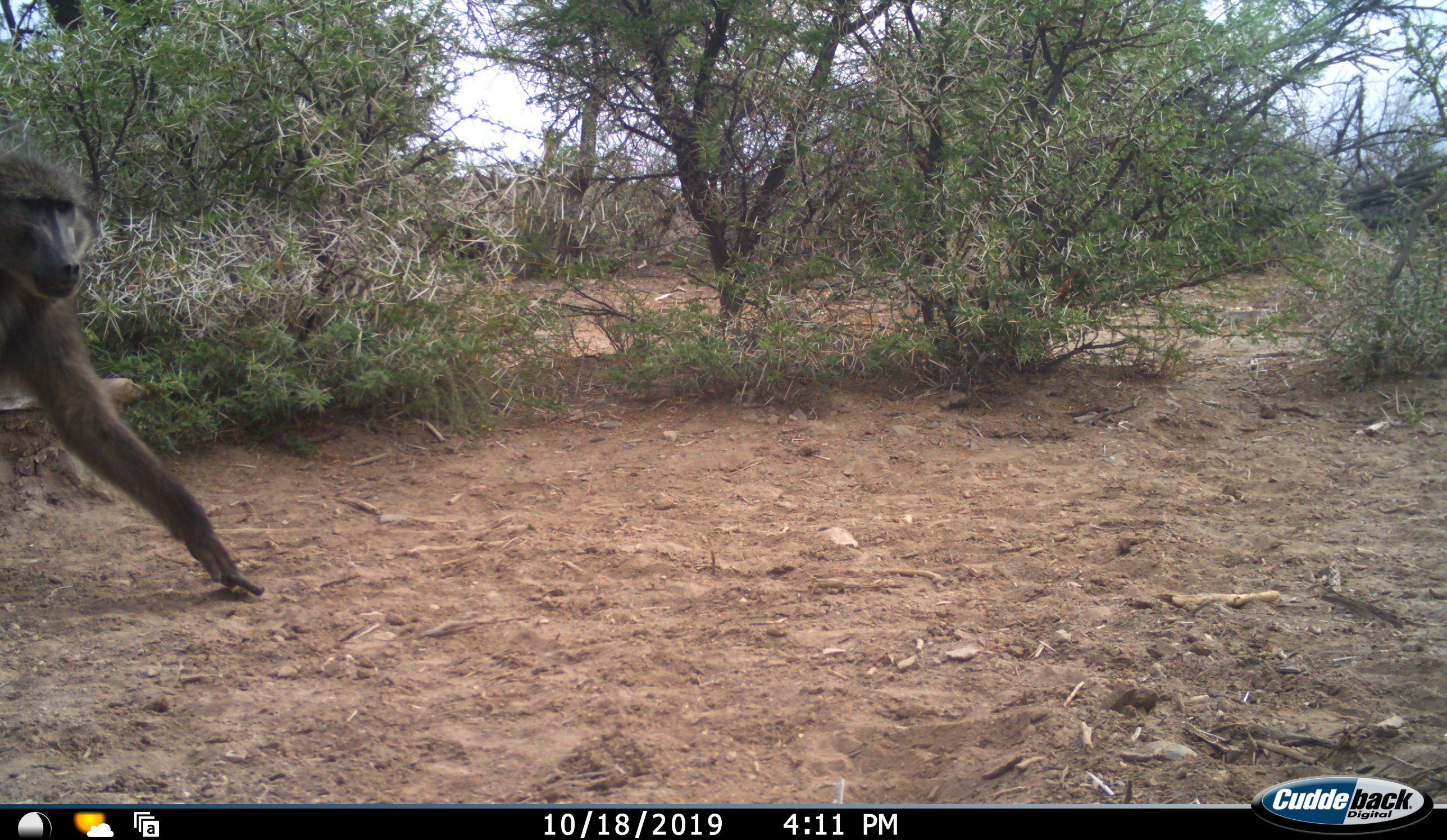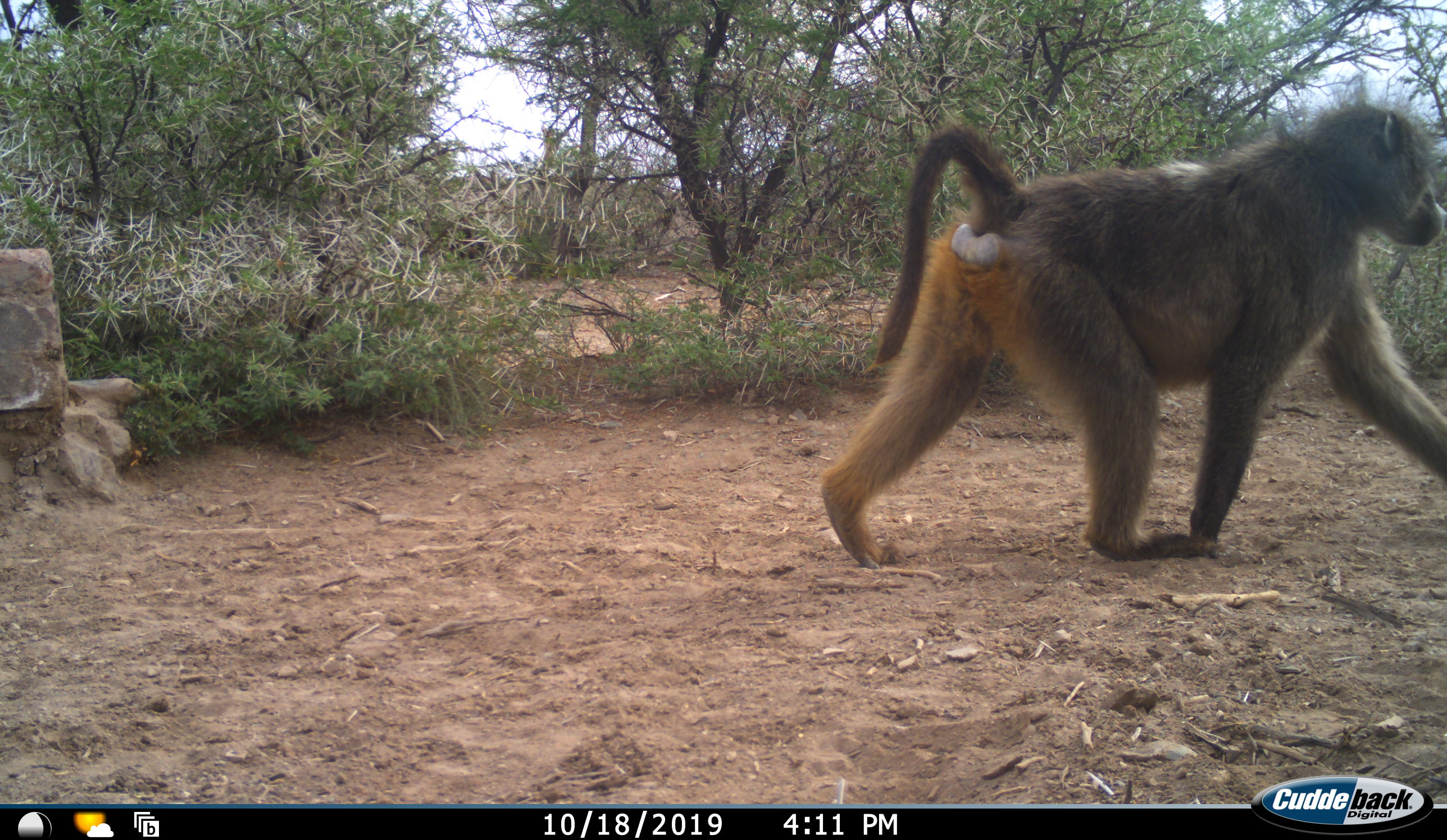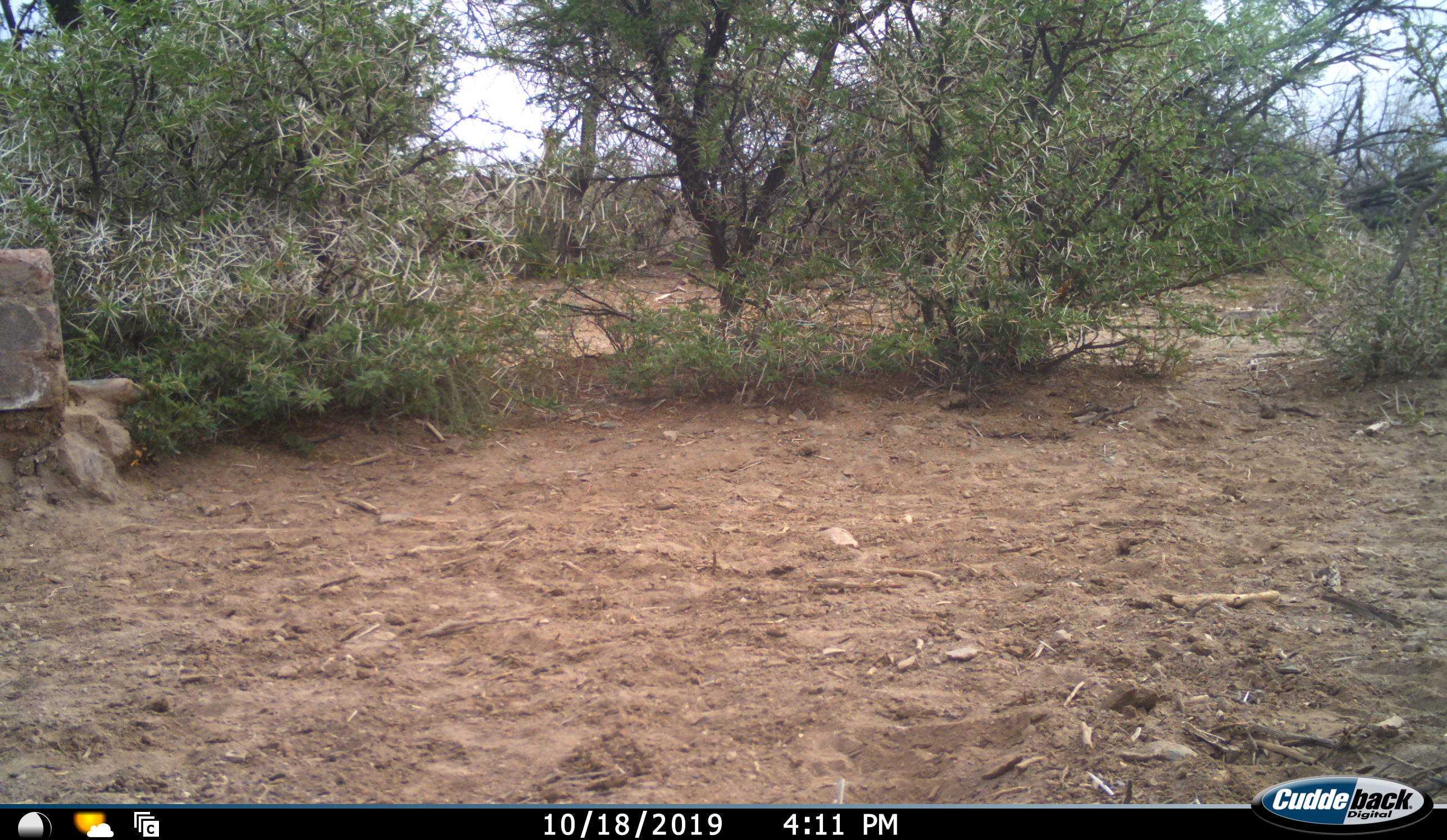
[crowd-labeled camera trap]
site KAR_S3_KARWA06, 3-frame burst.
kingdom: Animalia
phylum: Chordata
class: Mammalia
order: Primates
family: Cercopithecidae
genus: Papio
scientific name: Papio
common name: baboon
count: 1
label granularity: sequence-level